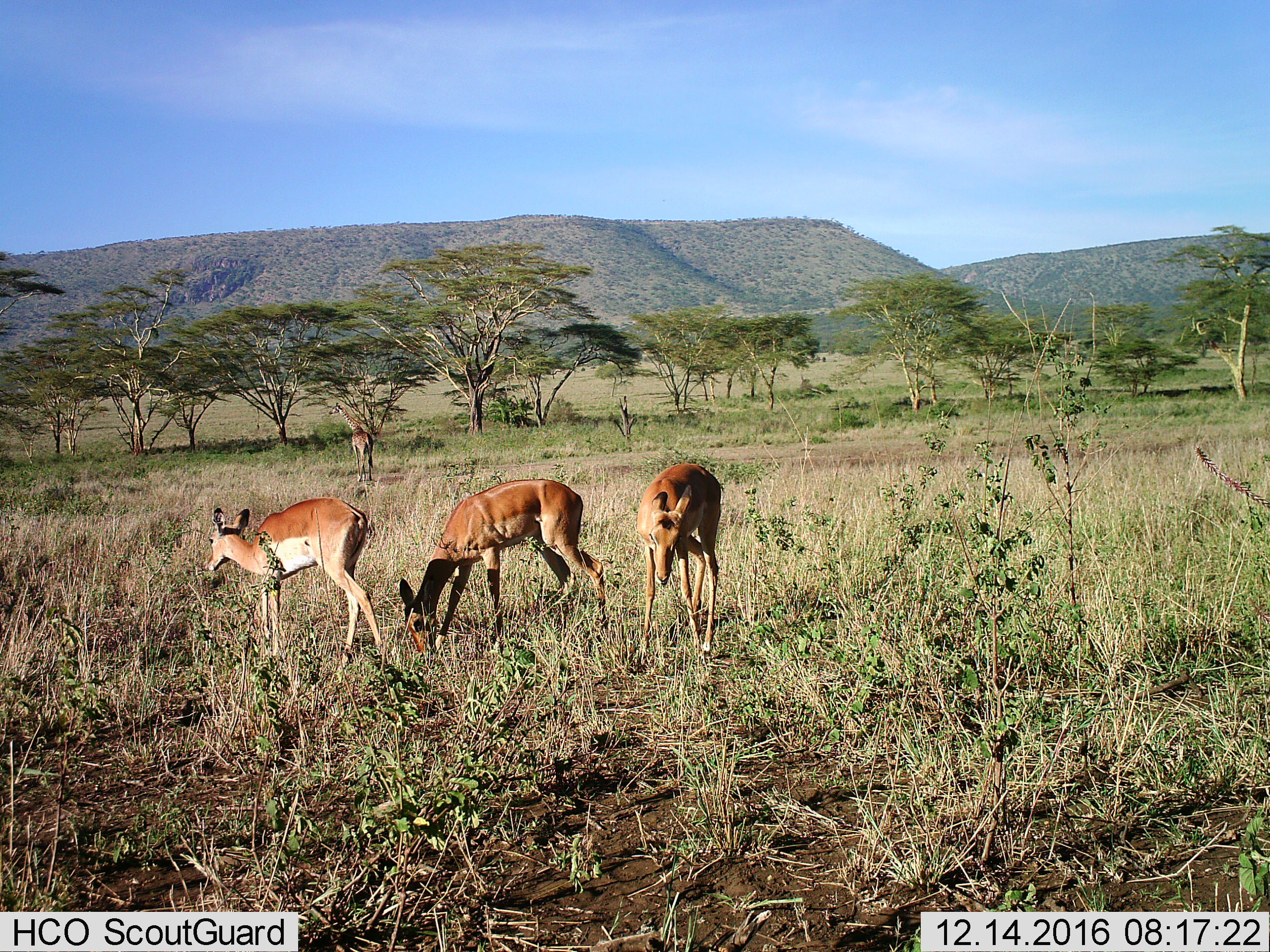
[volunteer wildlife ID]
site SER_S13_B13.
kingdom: Animalia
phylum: Chordata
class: Mammalia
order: Artiodactyla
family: Bovidae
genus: Aepyceros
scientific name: Aepyceros melampus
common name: impala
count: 3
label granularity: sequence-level